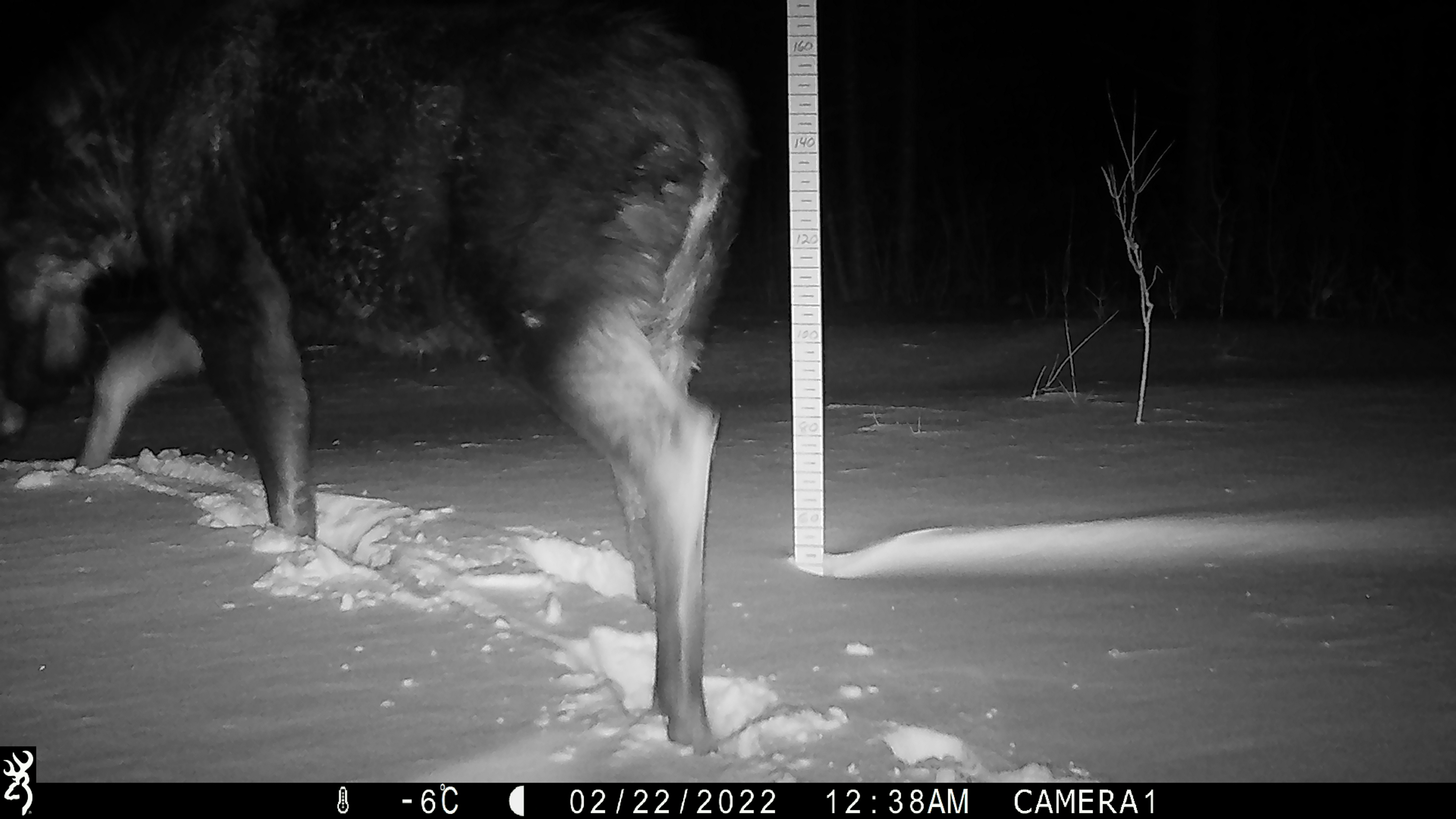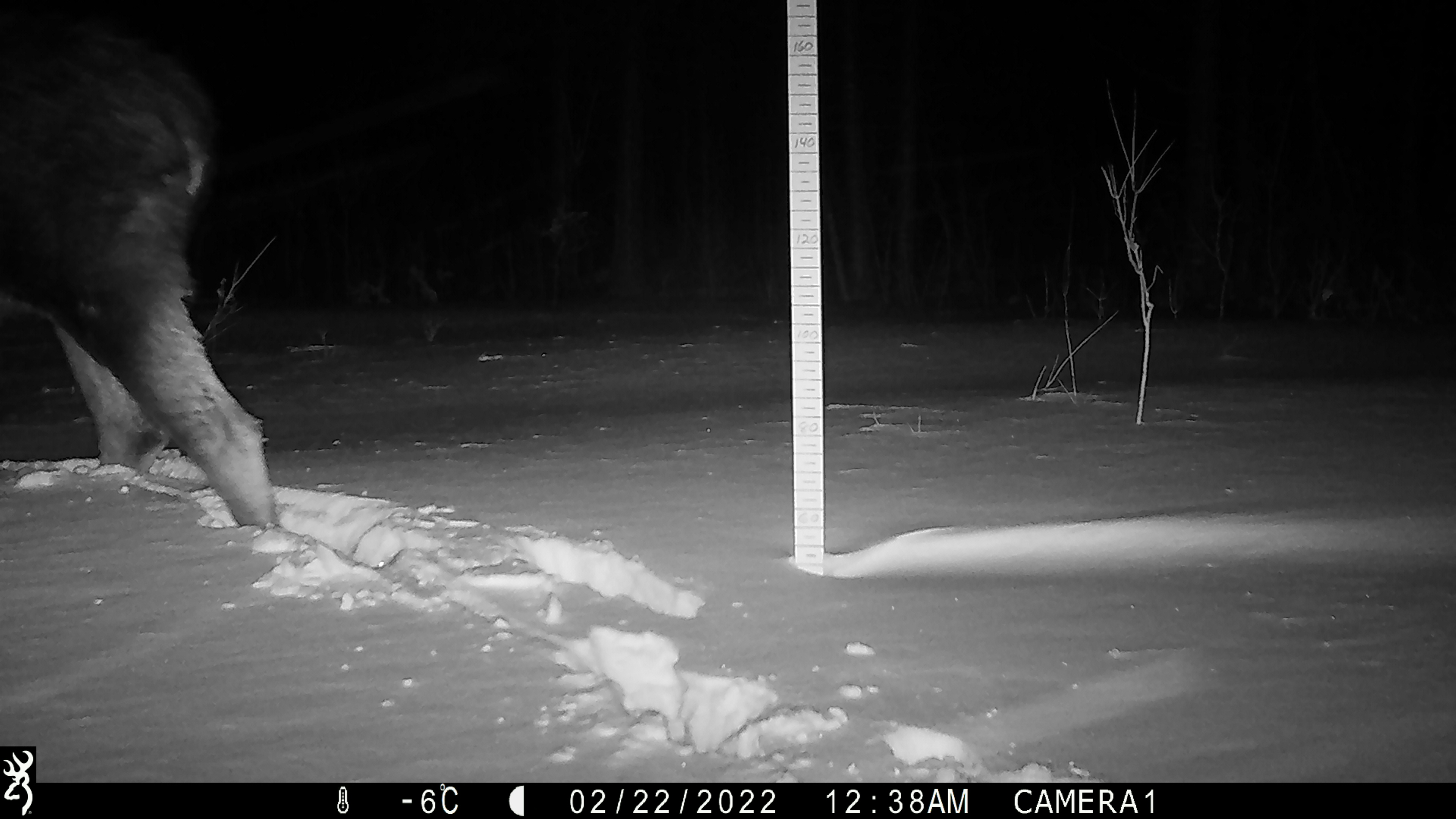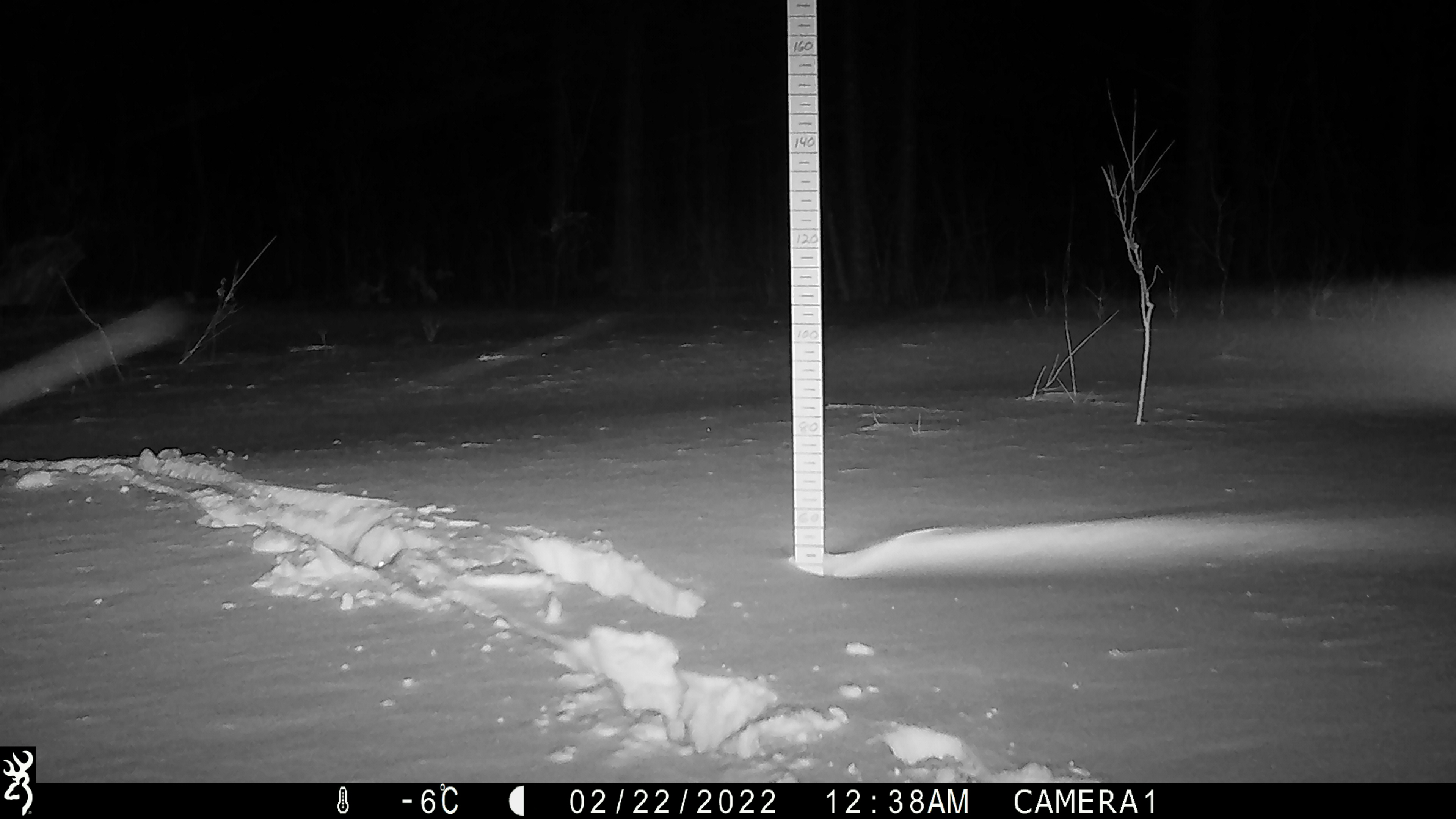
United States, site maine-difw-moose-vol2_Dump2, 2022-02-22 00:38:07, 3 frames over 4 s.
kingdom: Animalia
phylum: Chordata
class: Mammalia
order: Artiodactyla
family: Cervidae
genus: Alces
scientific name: Alces alces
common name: moose